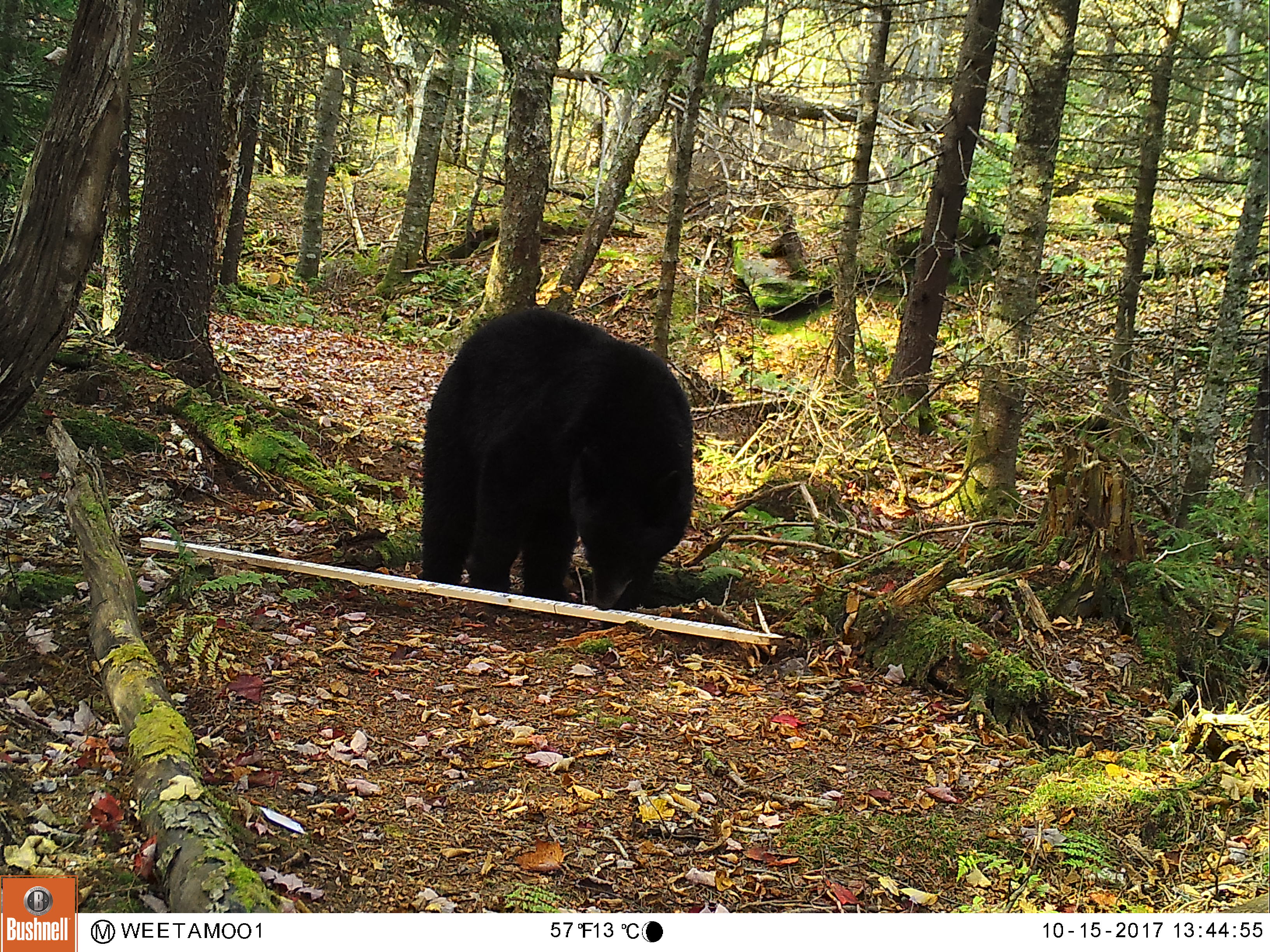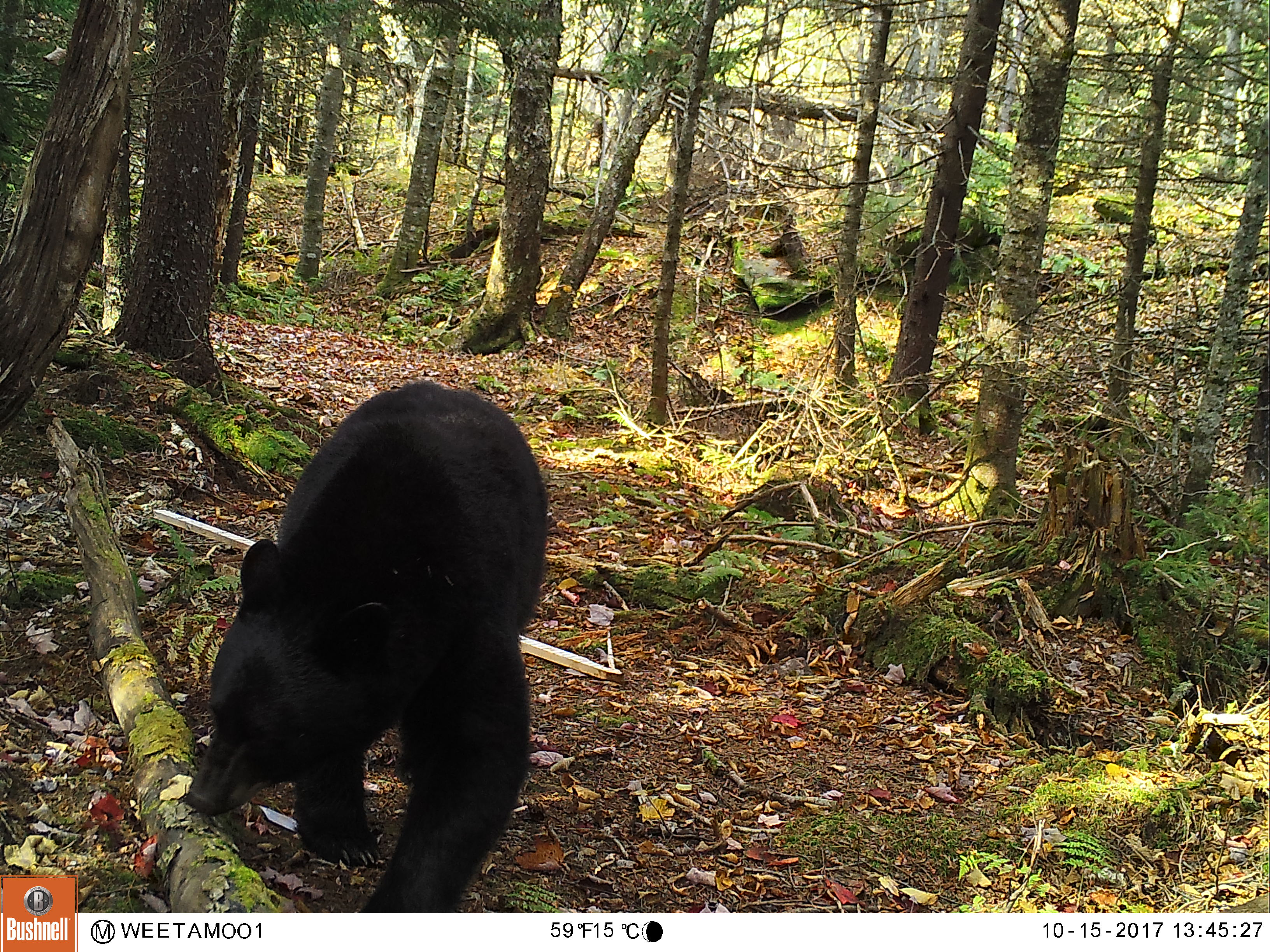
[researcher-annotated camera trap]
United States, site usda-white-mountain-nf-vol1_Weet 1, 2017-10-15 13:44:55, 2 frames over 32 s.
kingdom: Animalia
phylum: Chordata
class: Mammalia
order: Carnivora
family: Ursidae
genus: Ursus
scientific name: Ursus americanus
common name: black bear